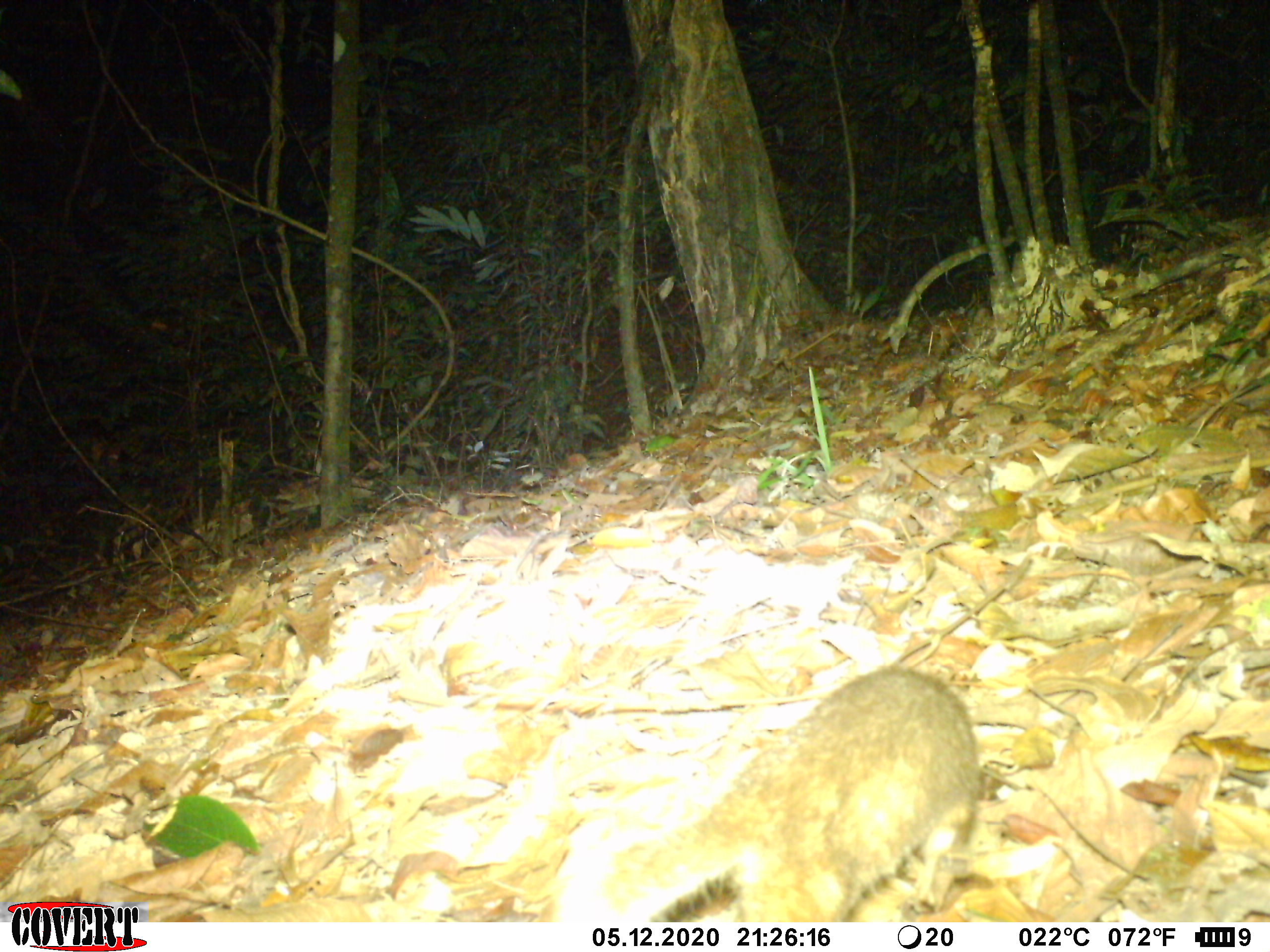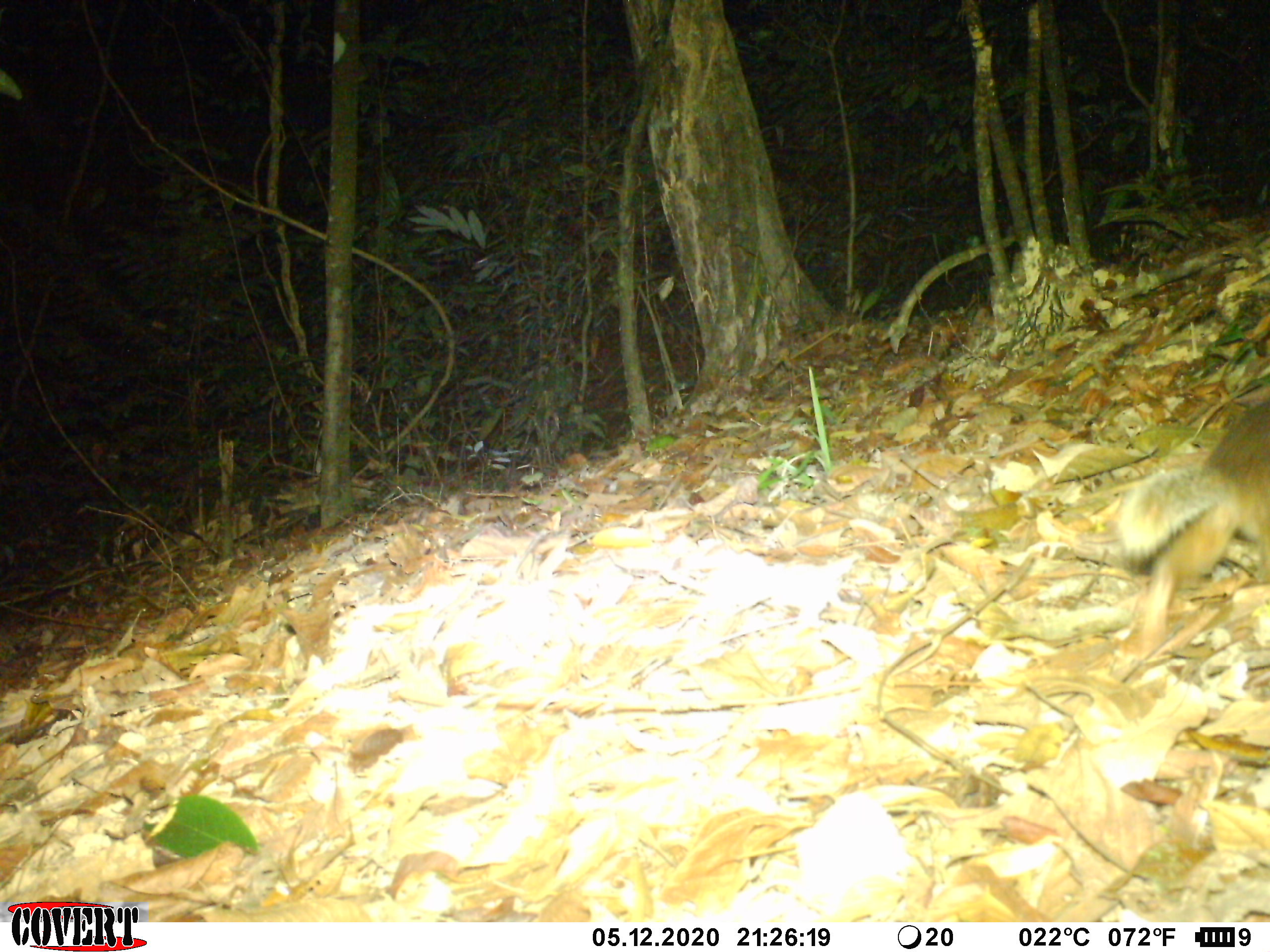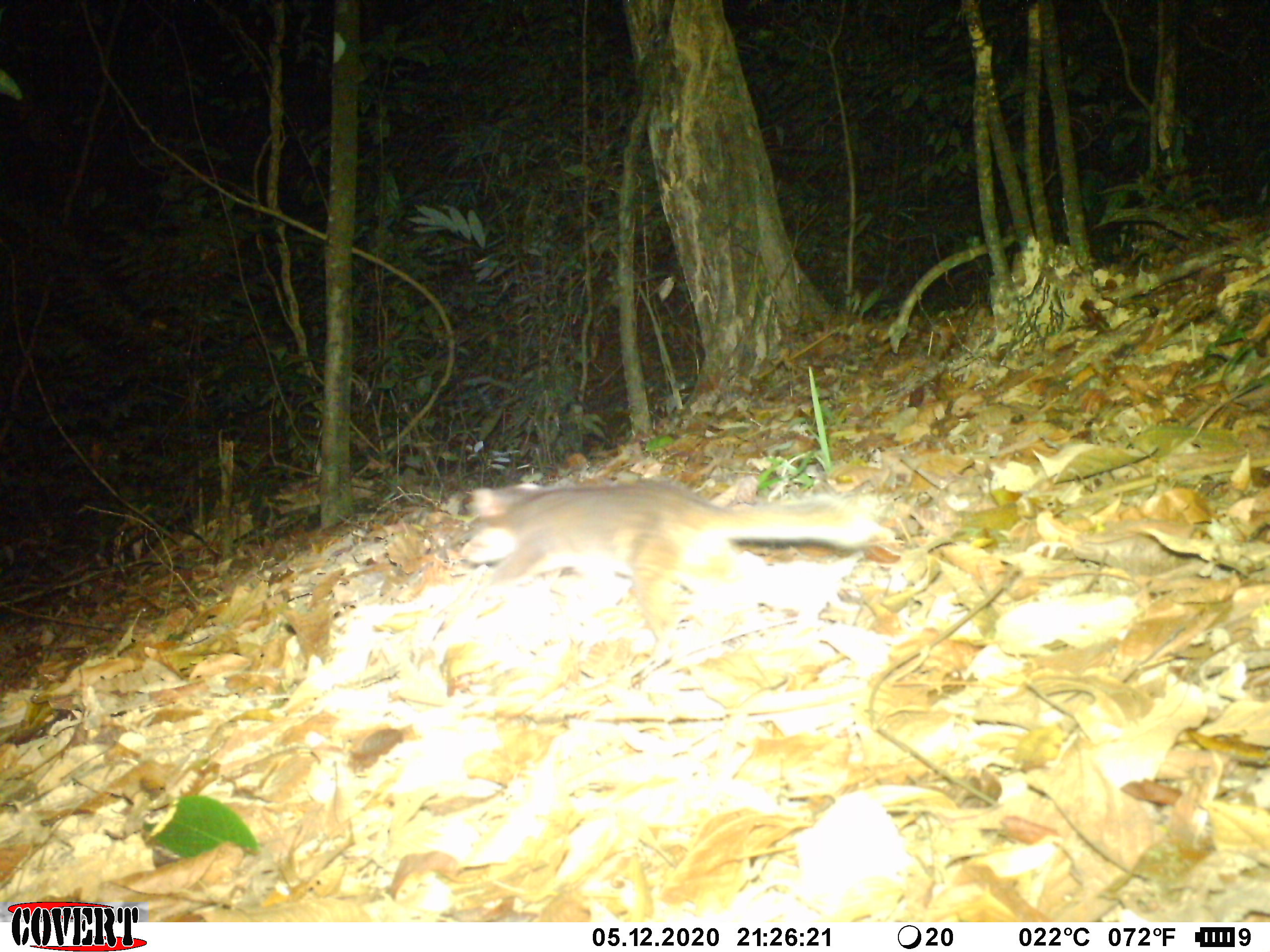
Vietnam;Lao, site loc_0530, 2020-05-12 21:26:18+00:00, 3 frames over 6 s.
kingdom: Animalia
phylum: Chordata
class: Mammalia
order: Carnivora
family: Mustelidae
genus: Melogale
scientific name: Melogale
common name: ferret badger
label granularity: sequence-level